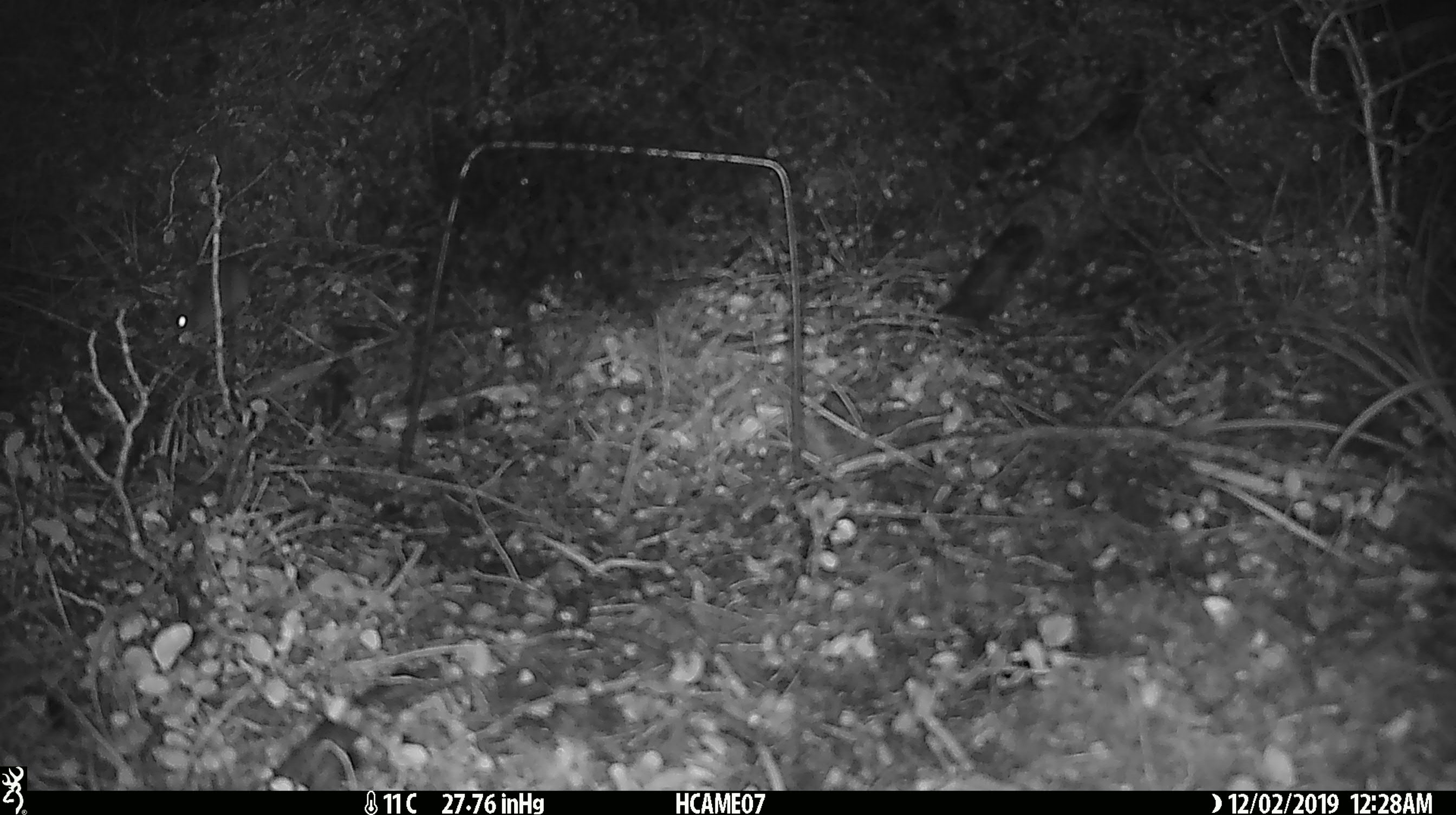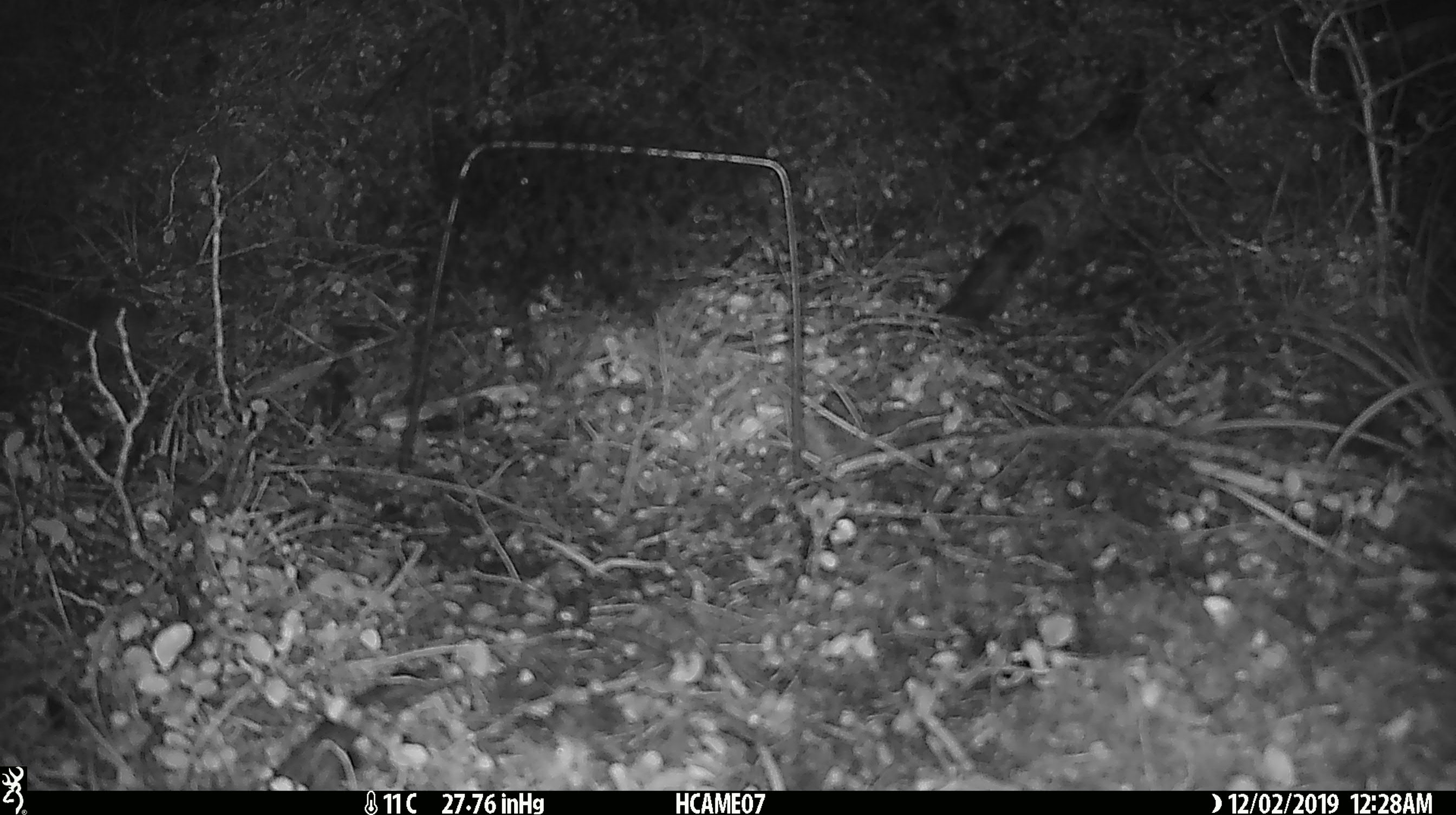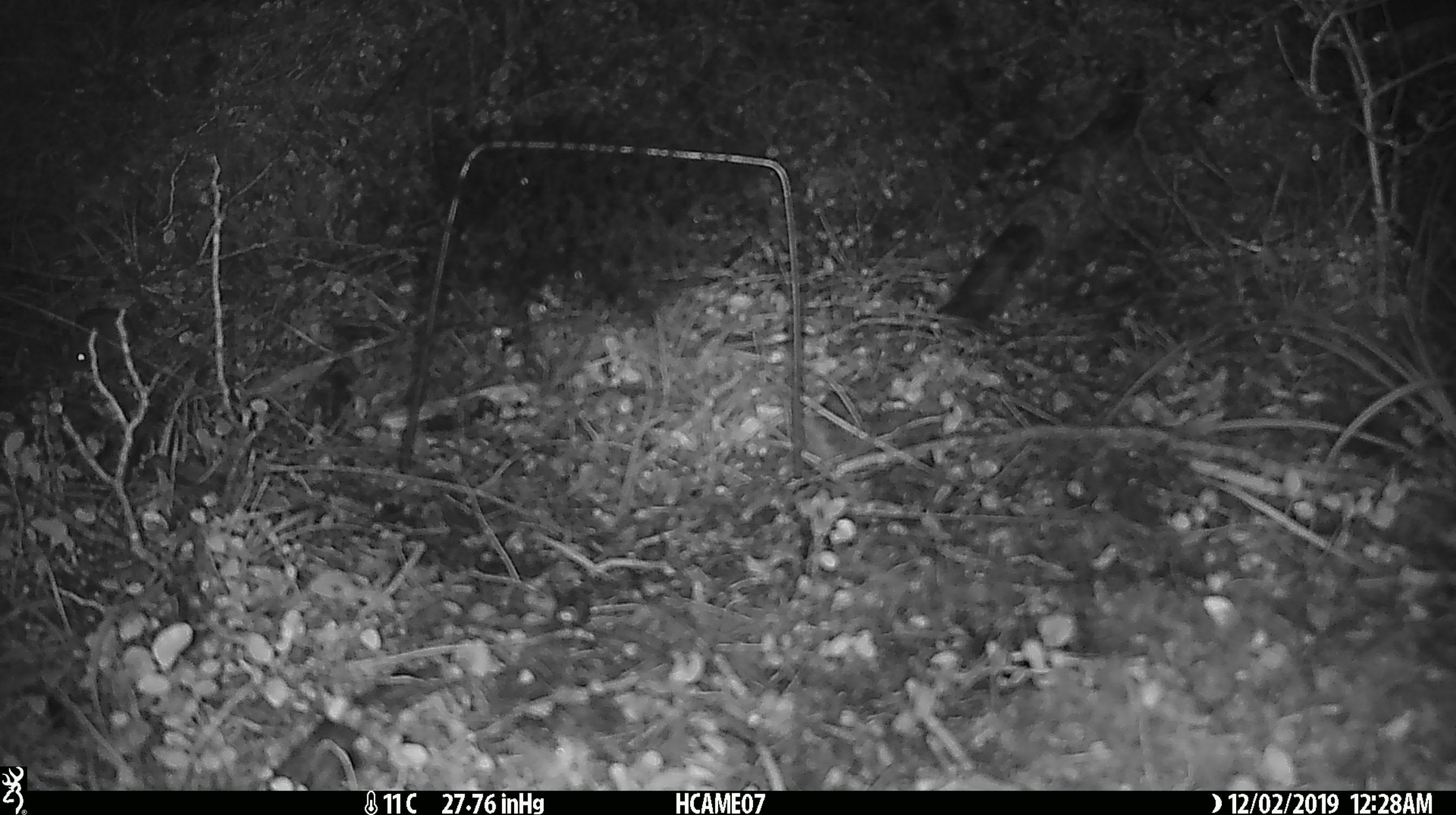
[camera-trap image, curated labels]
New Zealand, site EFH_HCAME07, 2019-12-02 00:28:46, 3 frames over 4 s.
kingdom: Animalia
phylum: Chordata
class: Mammalia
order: Rodentia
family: Muridae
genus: Mus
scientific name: Mus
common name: mouse